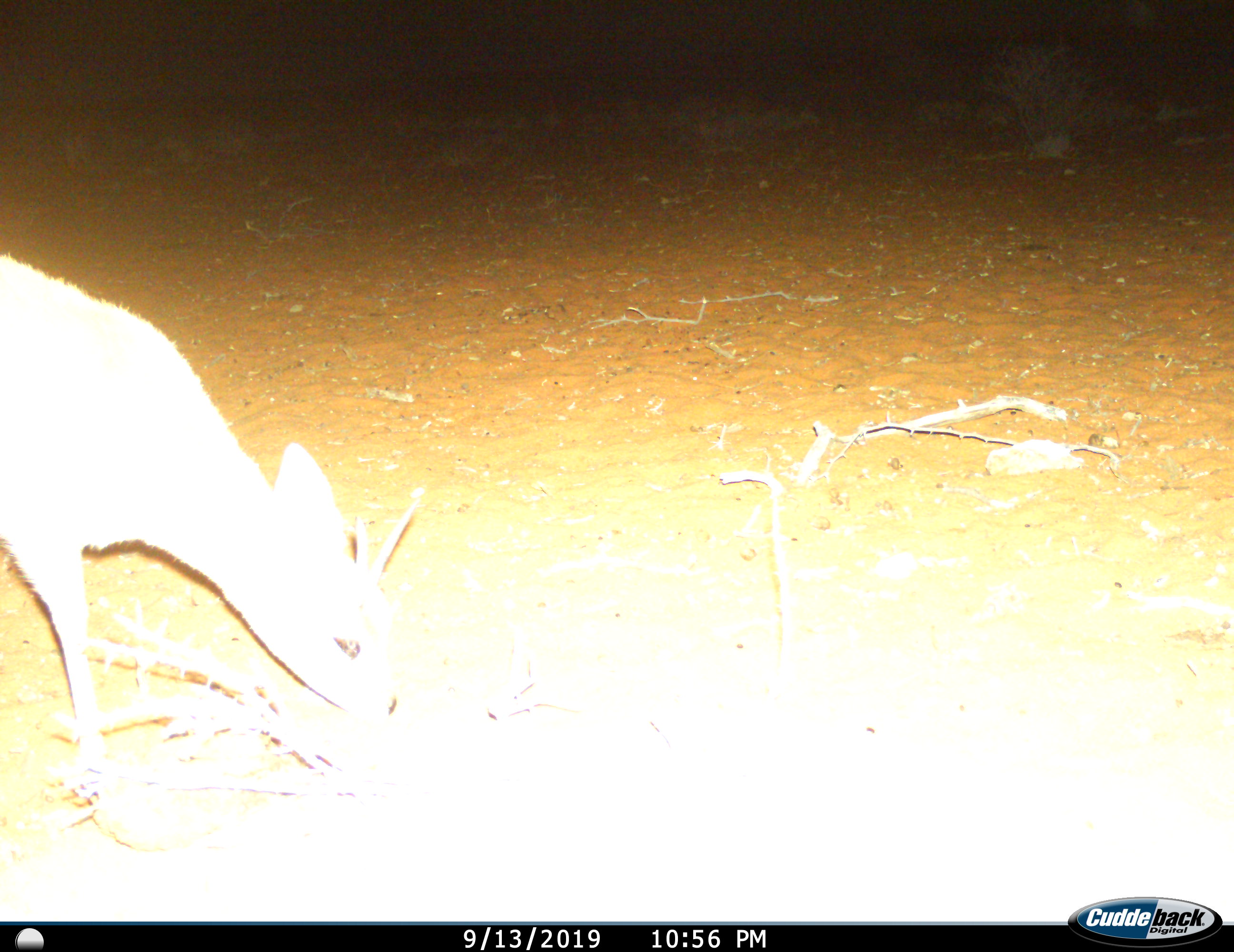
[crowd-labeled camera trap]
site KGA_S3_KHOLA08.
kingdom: Animalia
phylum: Chordata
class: Mammalia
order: Artiodactyla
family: Bovidae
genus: Raphicerus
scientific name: Raphicerus campestris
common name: steenbok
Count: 1.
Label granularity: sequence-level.